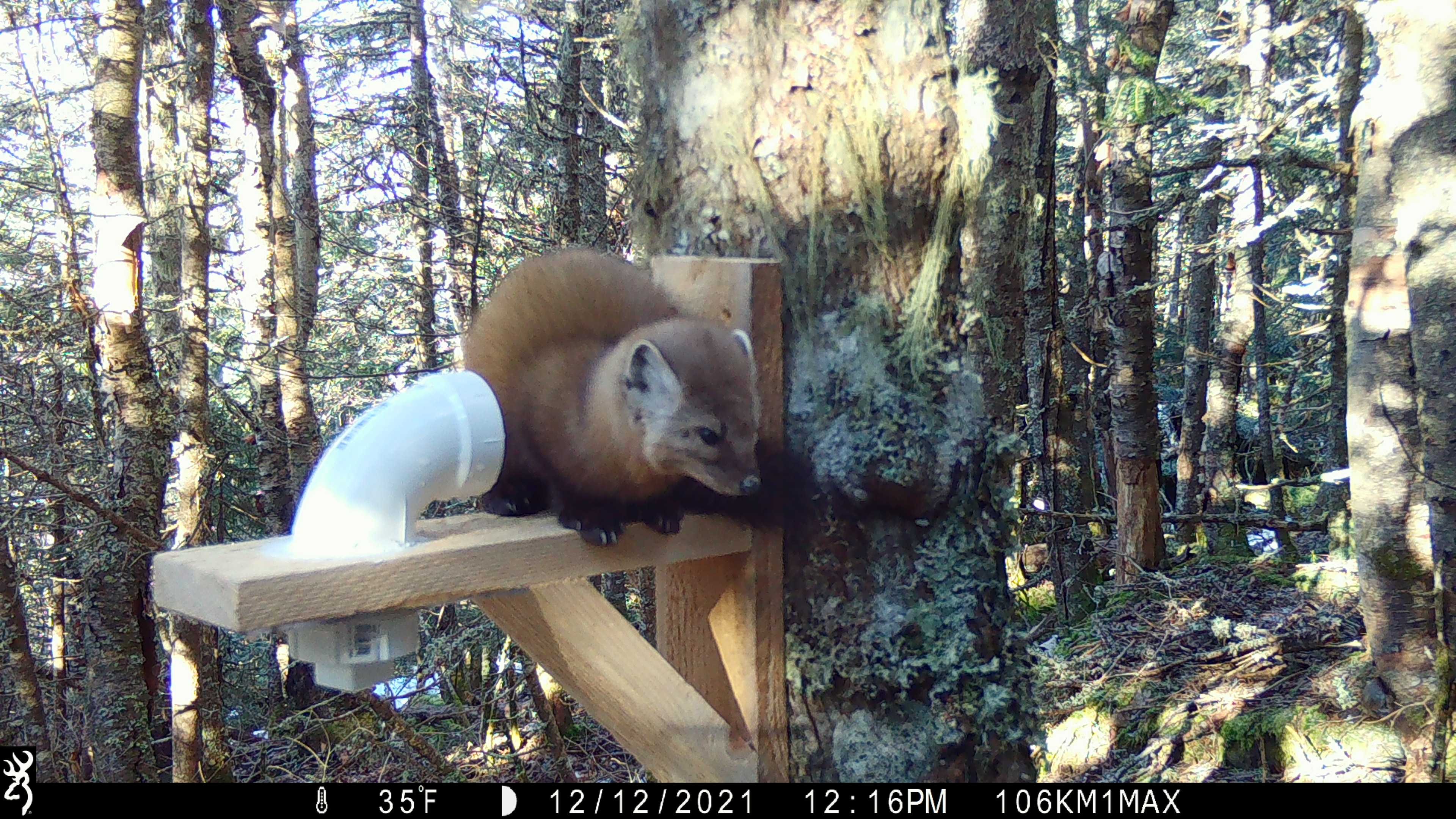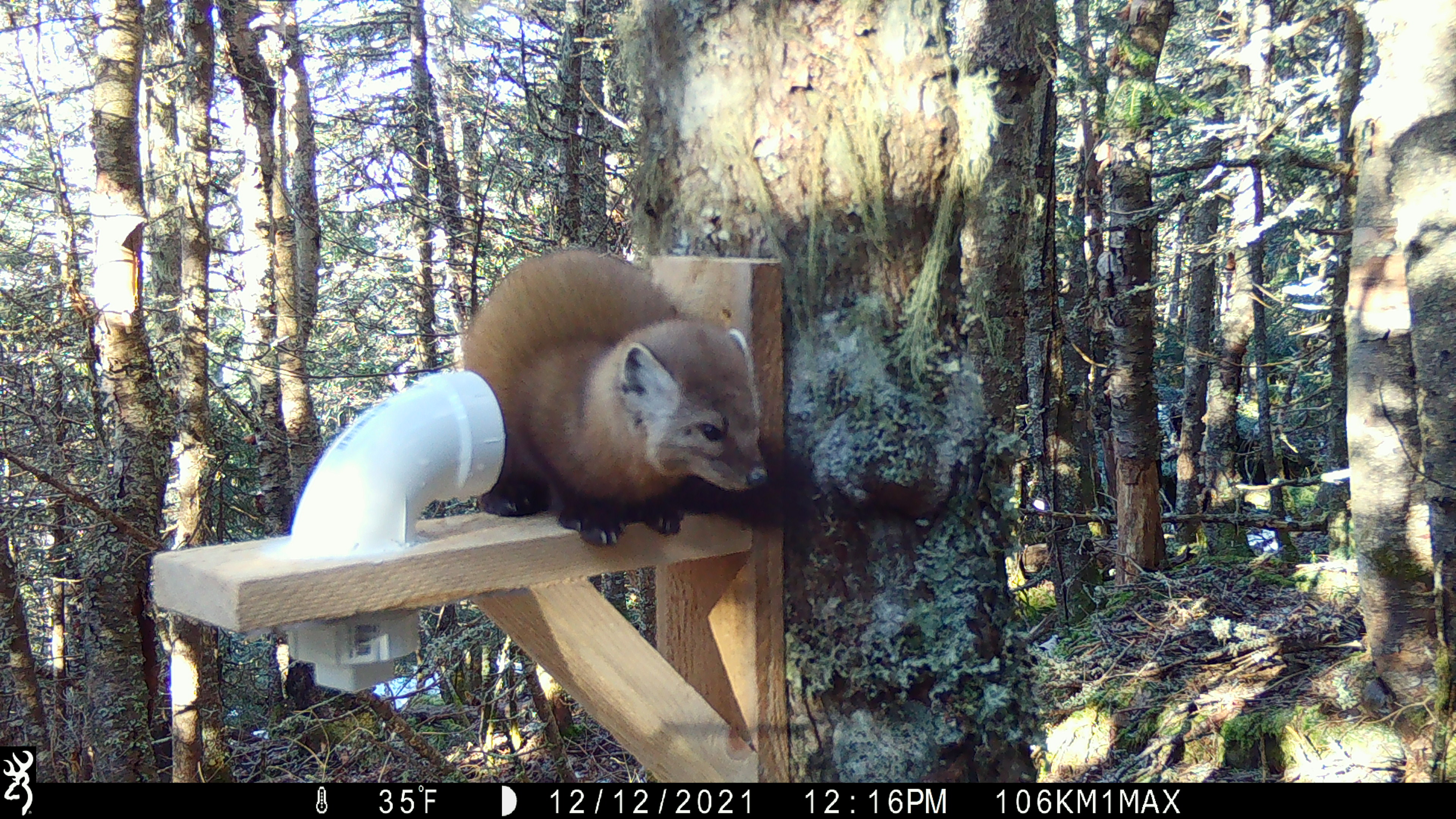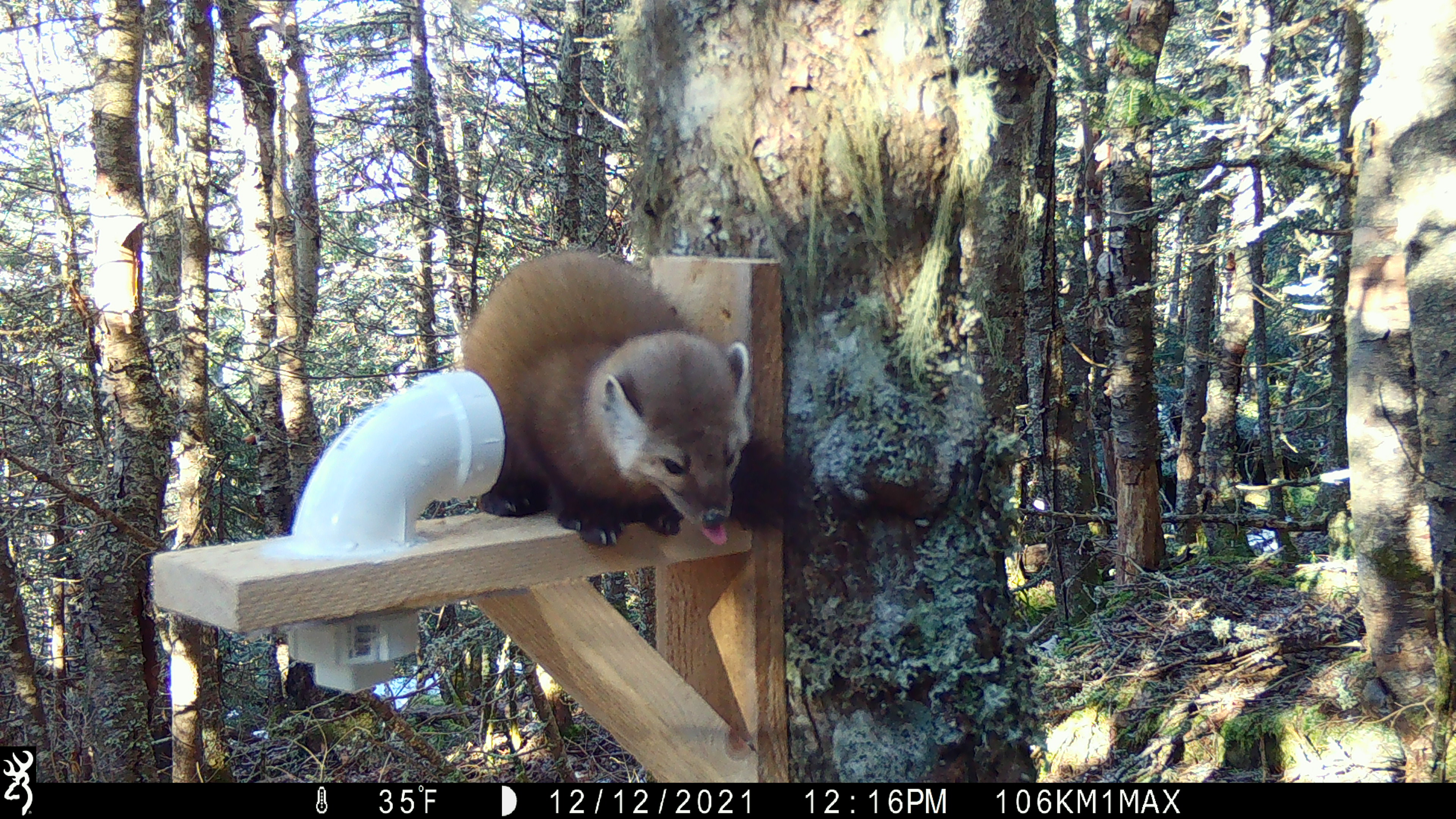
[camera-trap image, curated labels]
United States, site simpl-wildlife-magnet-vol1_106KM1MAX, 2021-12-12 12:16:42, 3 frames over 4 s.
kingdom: Animalia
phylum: Chordata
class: Mammalia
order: Carnivora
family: Mustelidae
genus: Martes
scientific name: Martes americana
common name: american marten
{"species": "american marten (Martes americana)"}